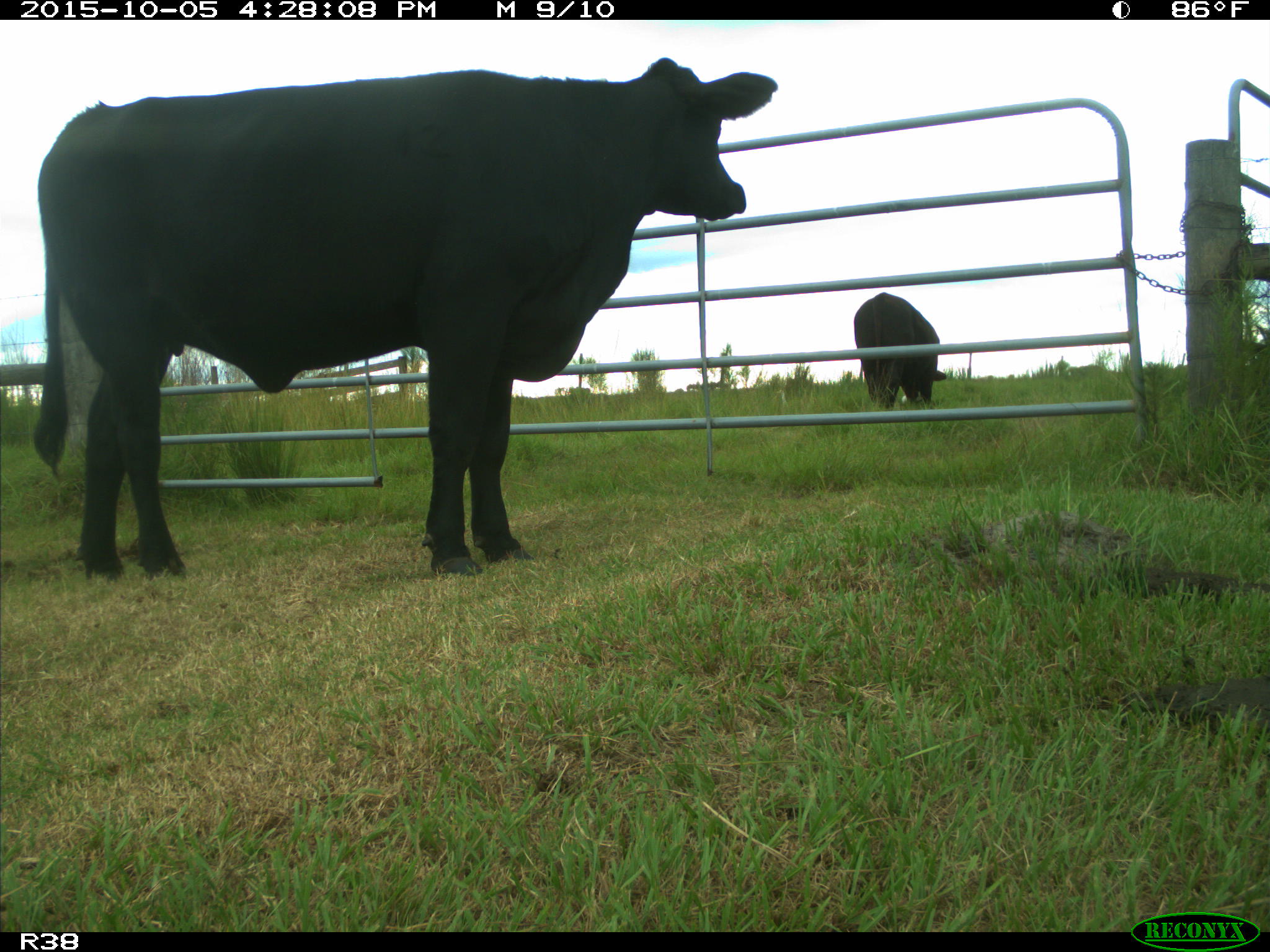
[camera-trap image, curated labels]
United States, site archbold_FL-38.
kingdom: Animalia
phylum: Chordata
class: Mammalia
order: Artiodactyla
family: Bovidae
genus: Bos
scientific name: Bos taurus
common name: domestic cow